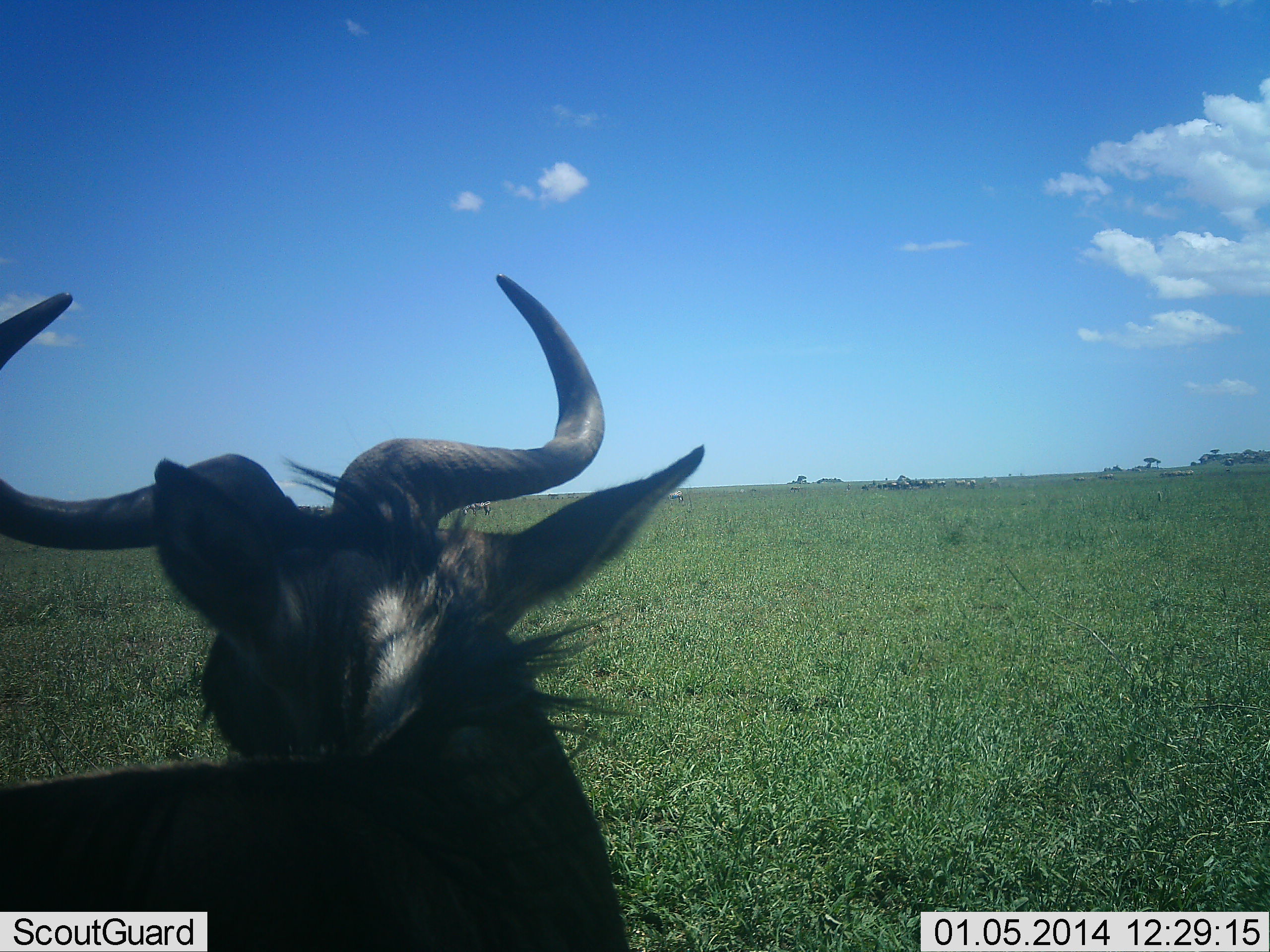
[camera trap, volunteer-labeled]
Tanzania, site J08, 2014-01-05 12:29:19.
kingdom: Animalia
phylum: Chordata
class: Mammalia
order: Artiodactyla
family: Bovidae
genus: Connochaetes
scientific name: Connochaetes taurinus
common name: blue wildebeest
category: wildebeest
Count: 1.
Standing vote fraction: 90%.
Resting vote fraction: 0%.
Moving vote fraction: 10%.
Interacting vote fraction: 0%.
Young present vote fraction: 0%.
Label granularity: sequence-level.